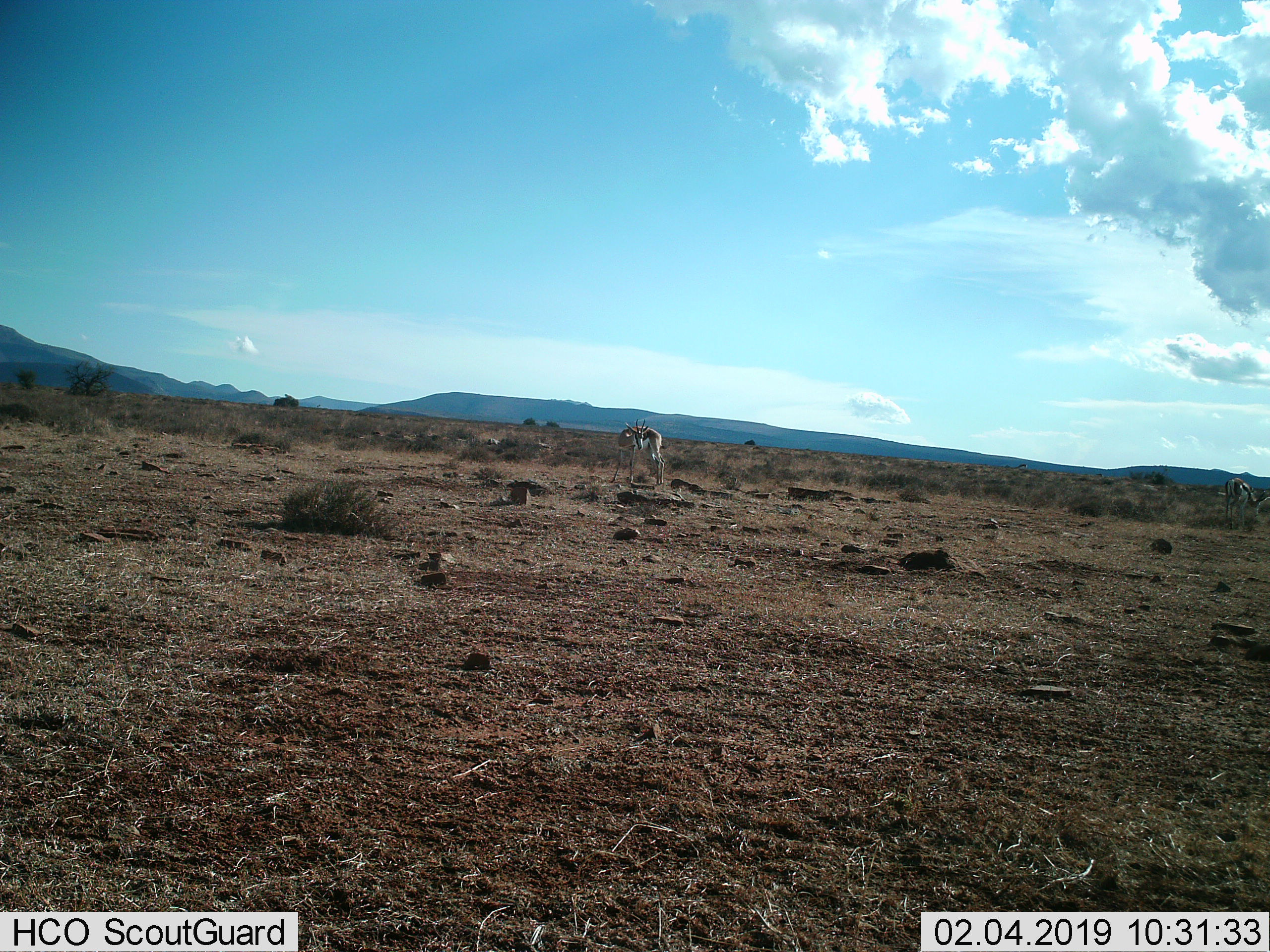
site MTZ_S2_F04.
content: unidentified animal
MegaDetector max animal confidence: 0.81